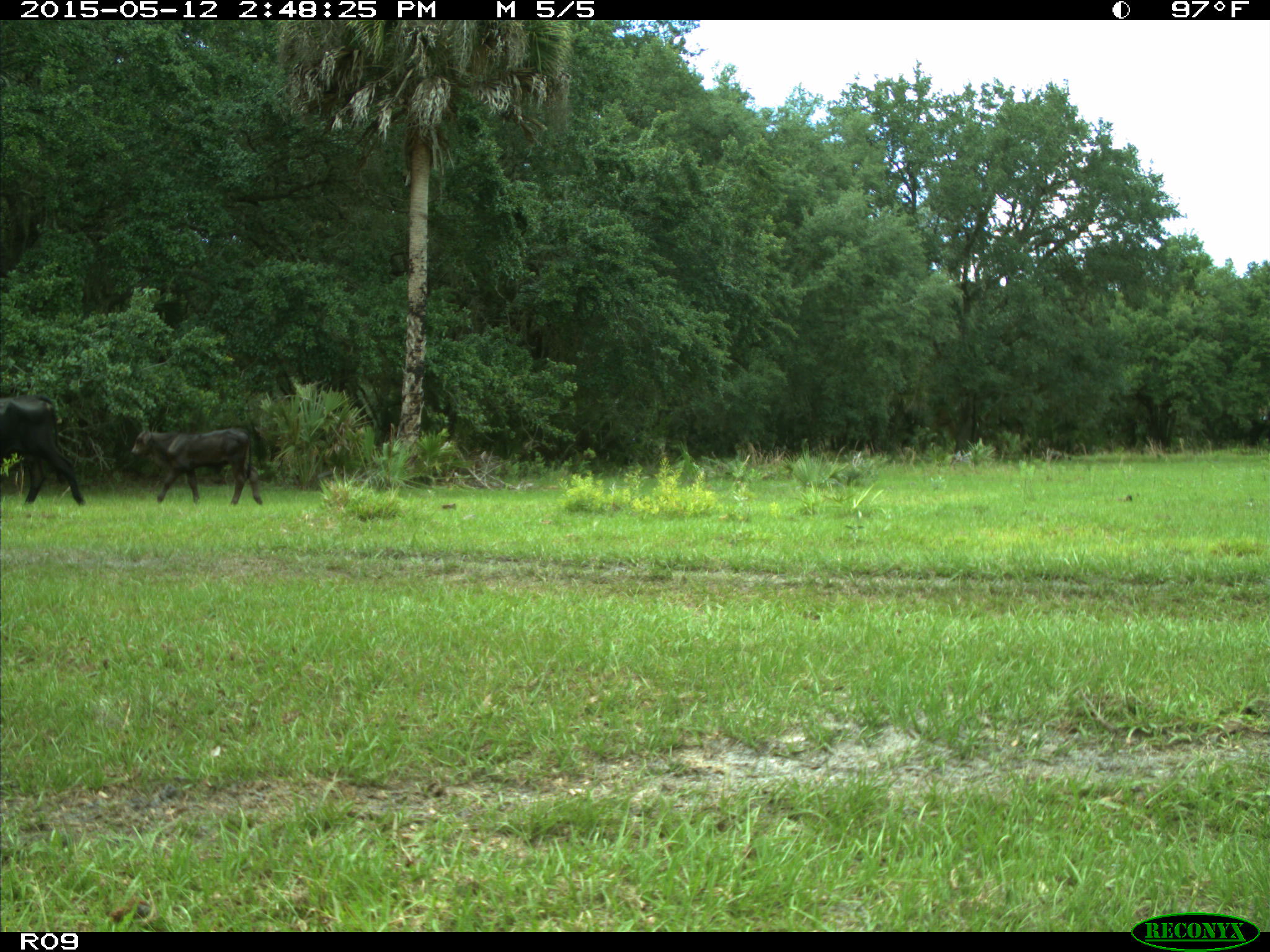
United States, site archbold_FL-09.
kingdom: Animalia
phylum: Chordata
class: Mammalia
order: Artiodactyla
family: Bovidae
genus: Bos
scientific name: Bos taurus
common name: domestic cow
Bos taurus (domestic cow).